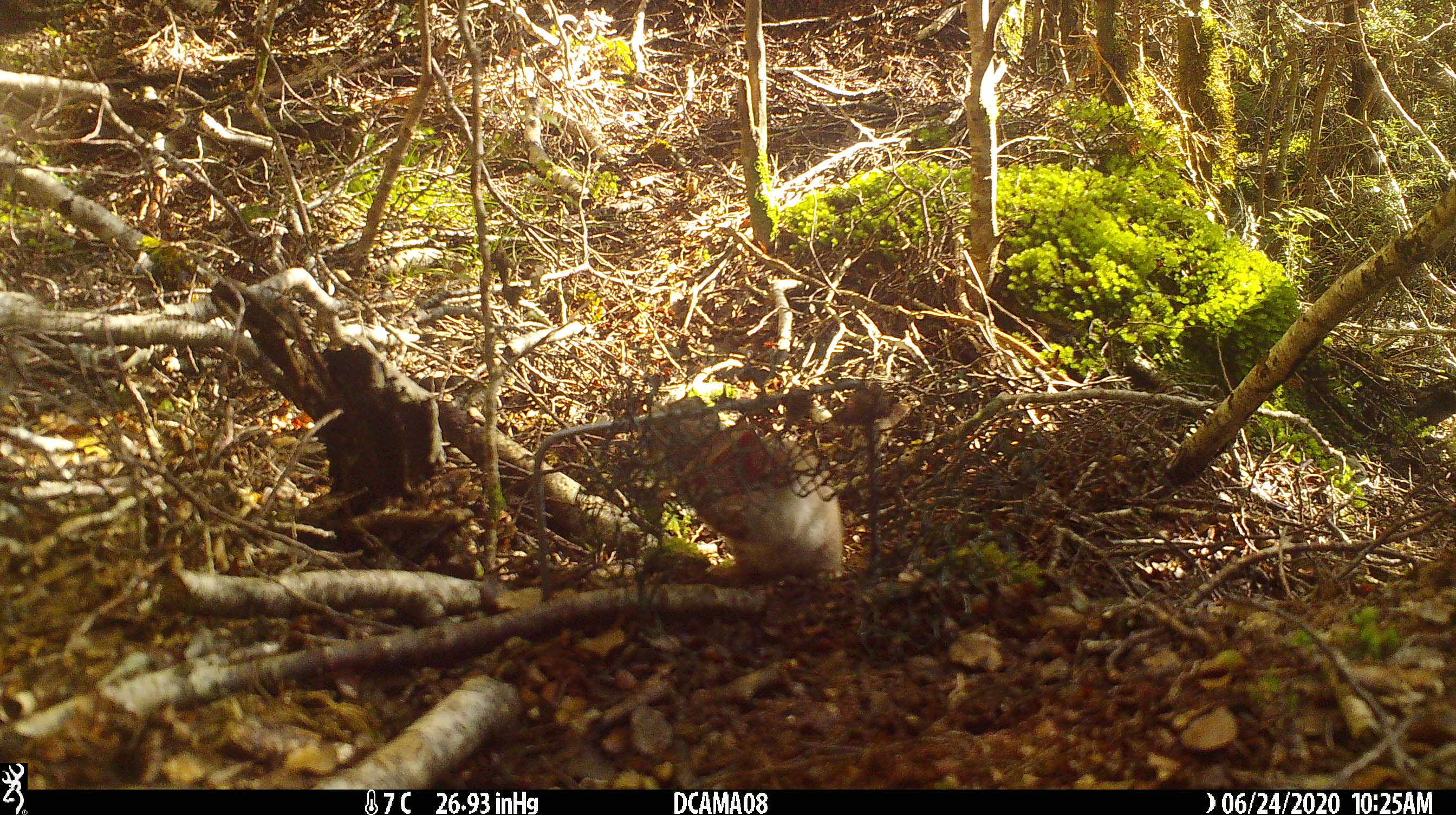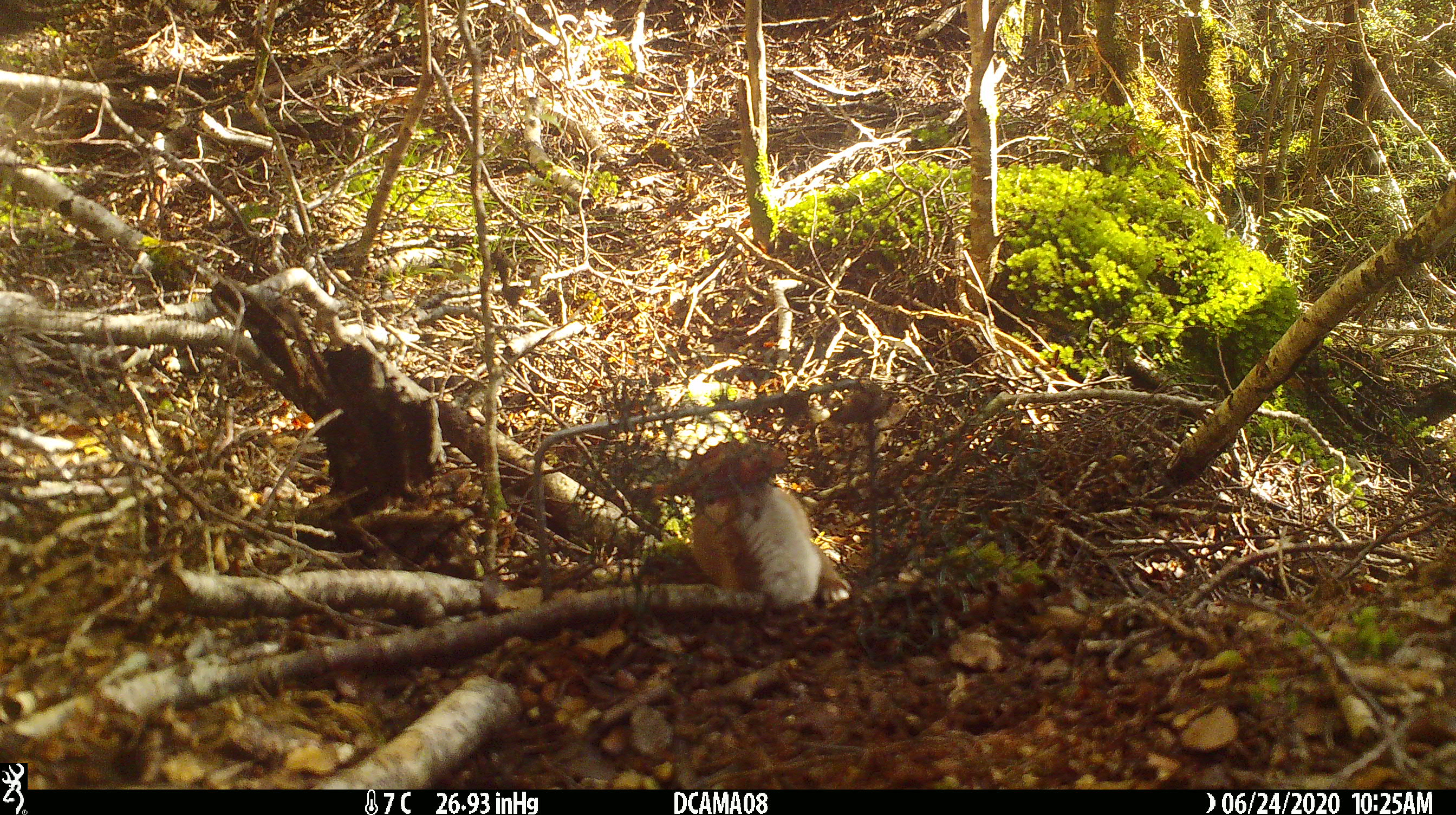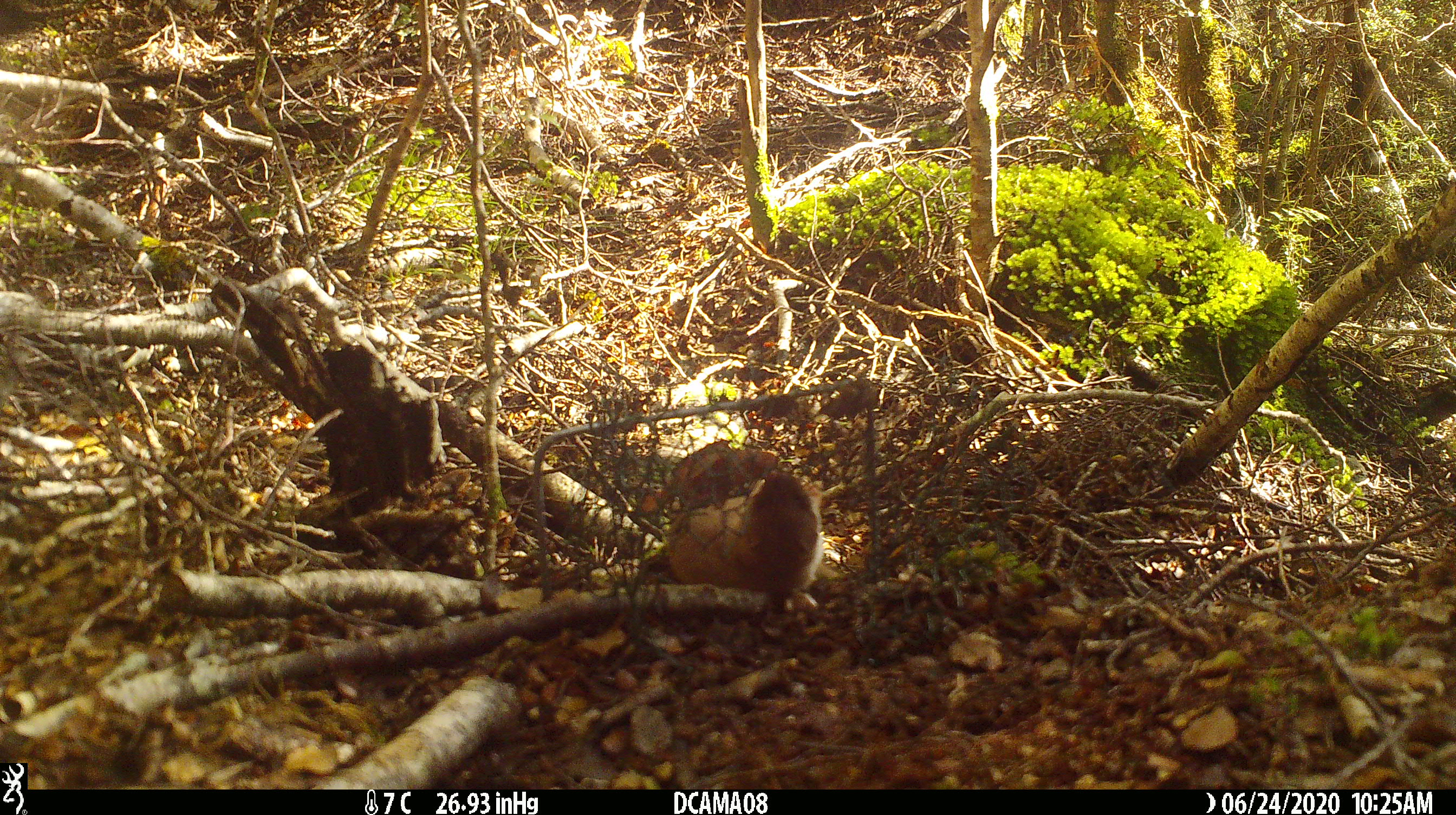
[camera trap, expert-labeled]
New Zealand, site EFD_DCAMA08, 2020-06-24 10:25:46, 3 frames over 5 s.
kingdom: Animalia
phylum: Chordata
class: Mammalia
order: Carnivora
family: Mustelidae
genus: Mustela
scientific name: Mustela nivalis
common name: least weasel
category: weasel